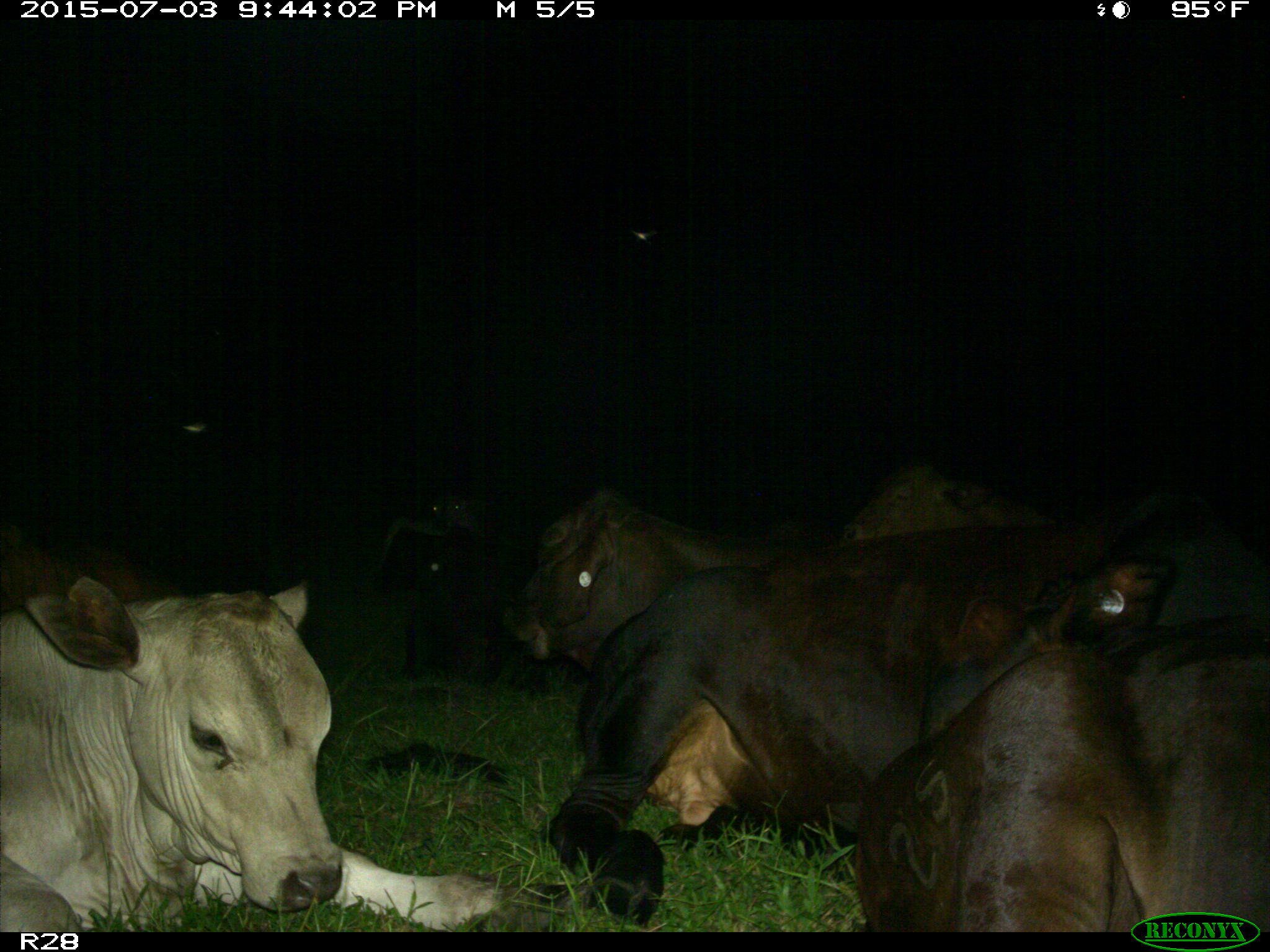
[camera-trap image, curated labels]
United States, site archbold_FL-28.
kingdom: Animalia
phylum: Chordata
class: Mammalia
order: Artiodactyla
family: Bovidae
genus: Bos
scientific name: Bos taurus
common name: domestic cow